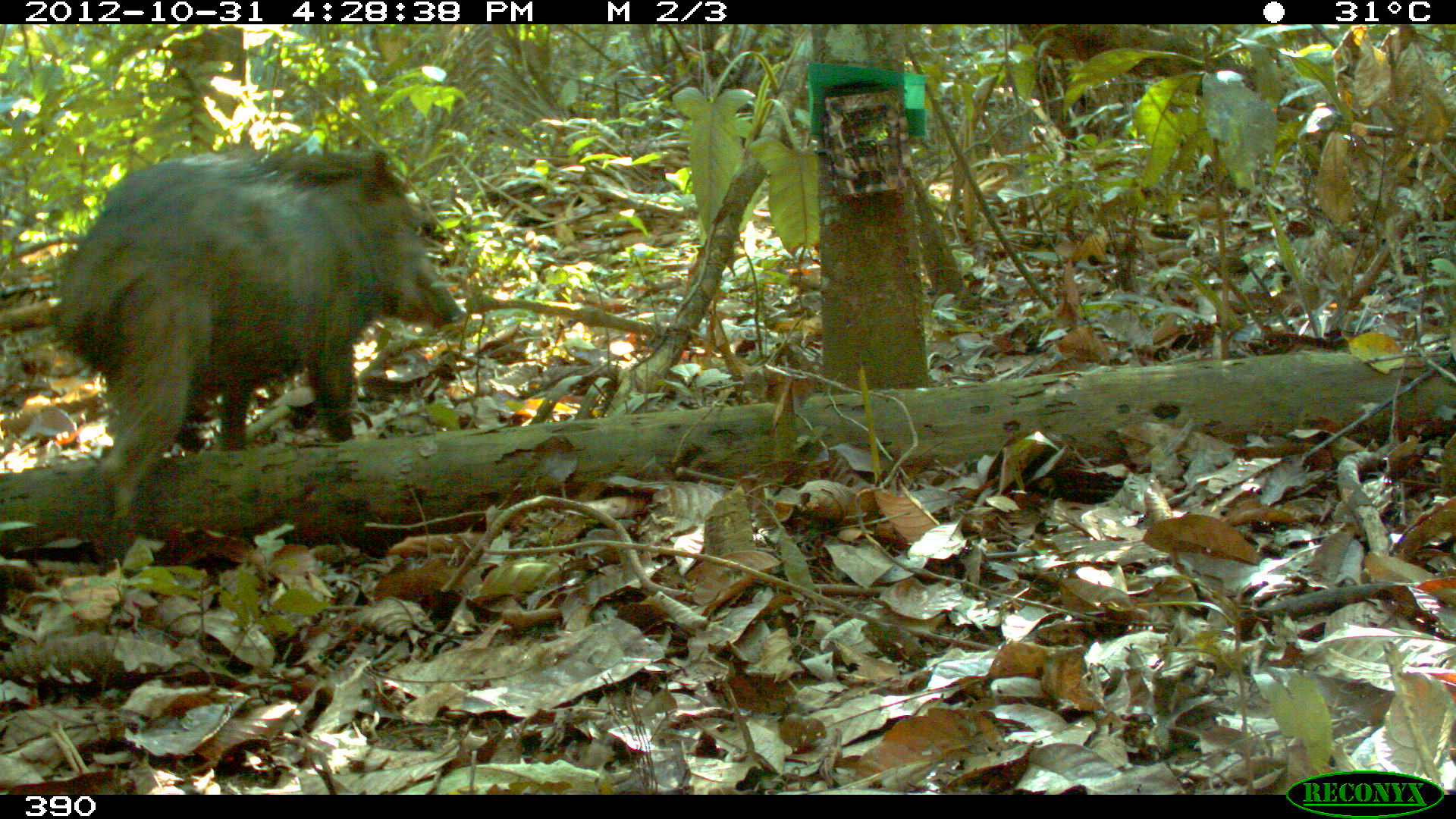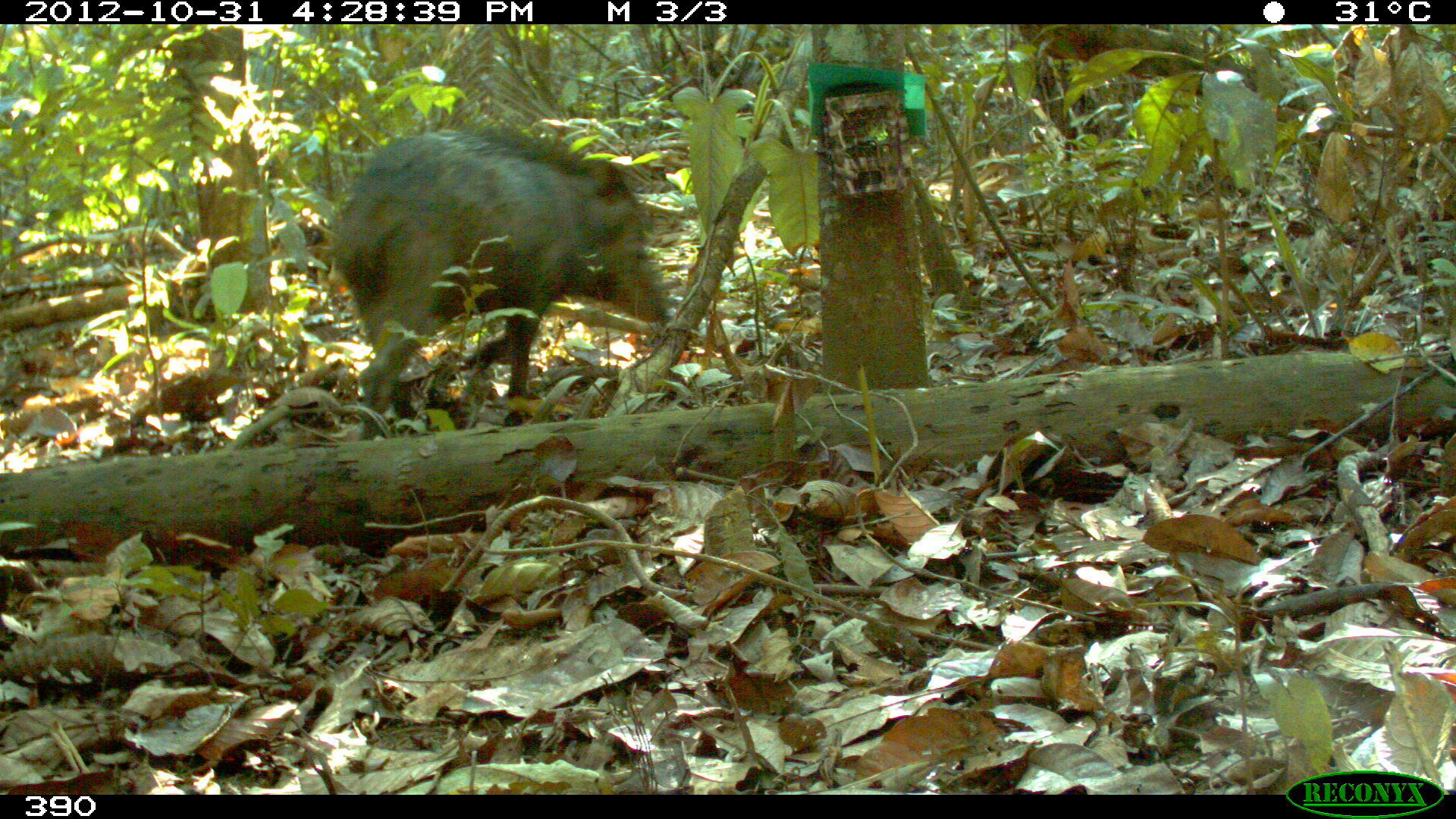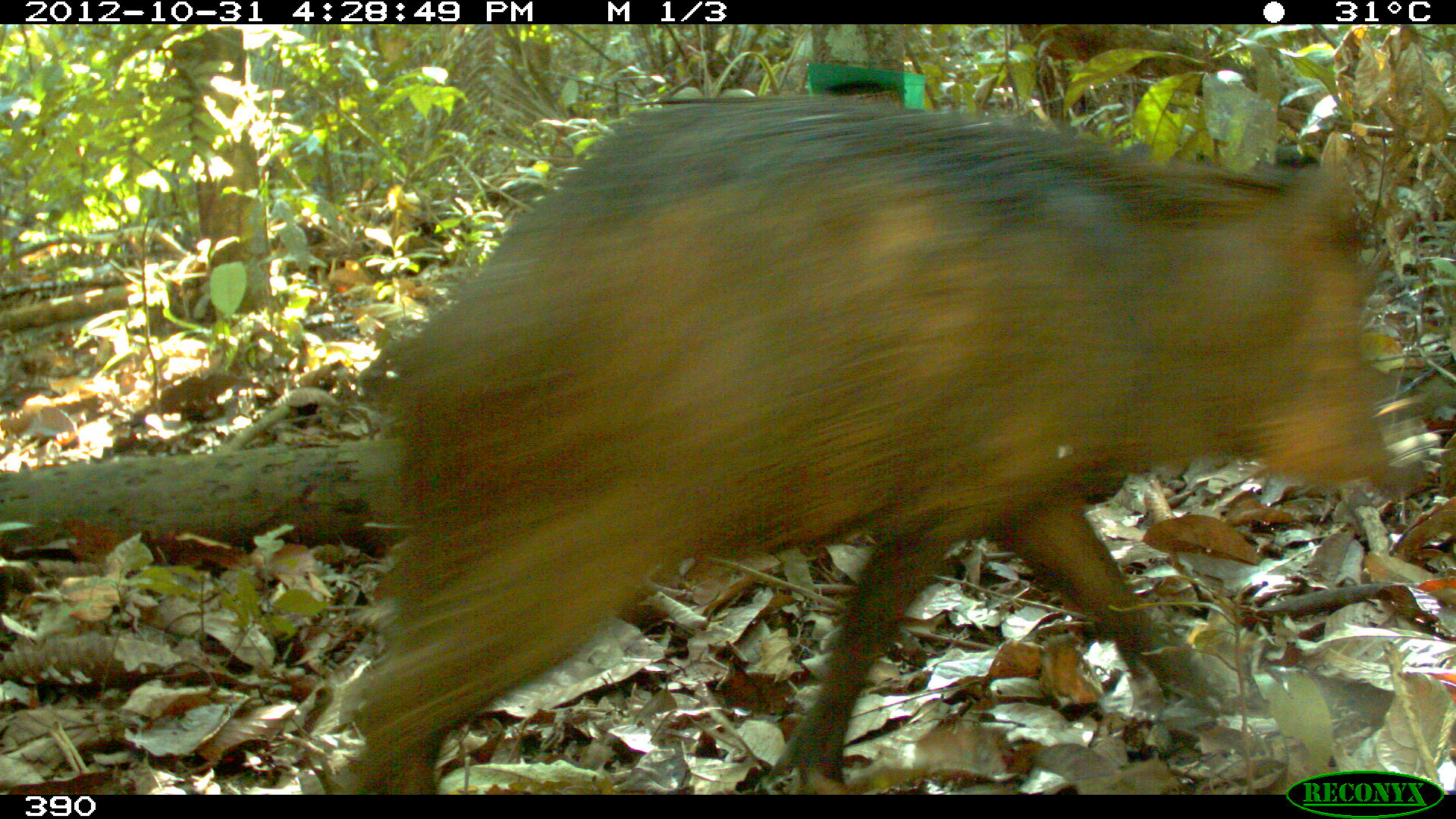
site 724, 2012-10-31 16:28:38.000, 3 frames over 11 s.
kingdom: Animalia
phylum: Chordata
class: Mammalia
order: Artiodactyla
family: Tayassuidae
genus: Tayassu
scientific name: Tayassu pecari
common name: white-lipped peccary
Tayassu pecari (white-lipped peccary).